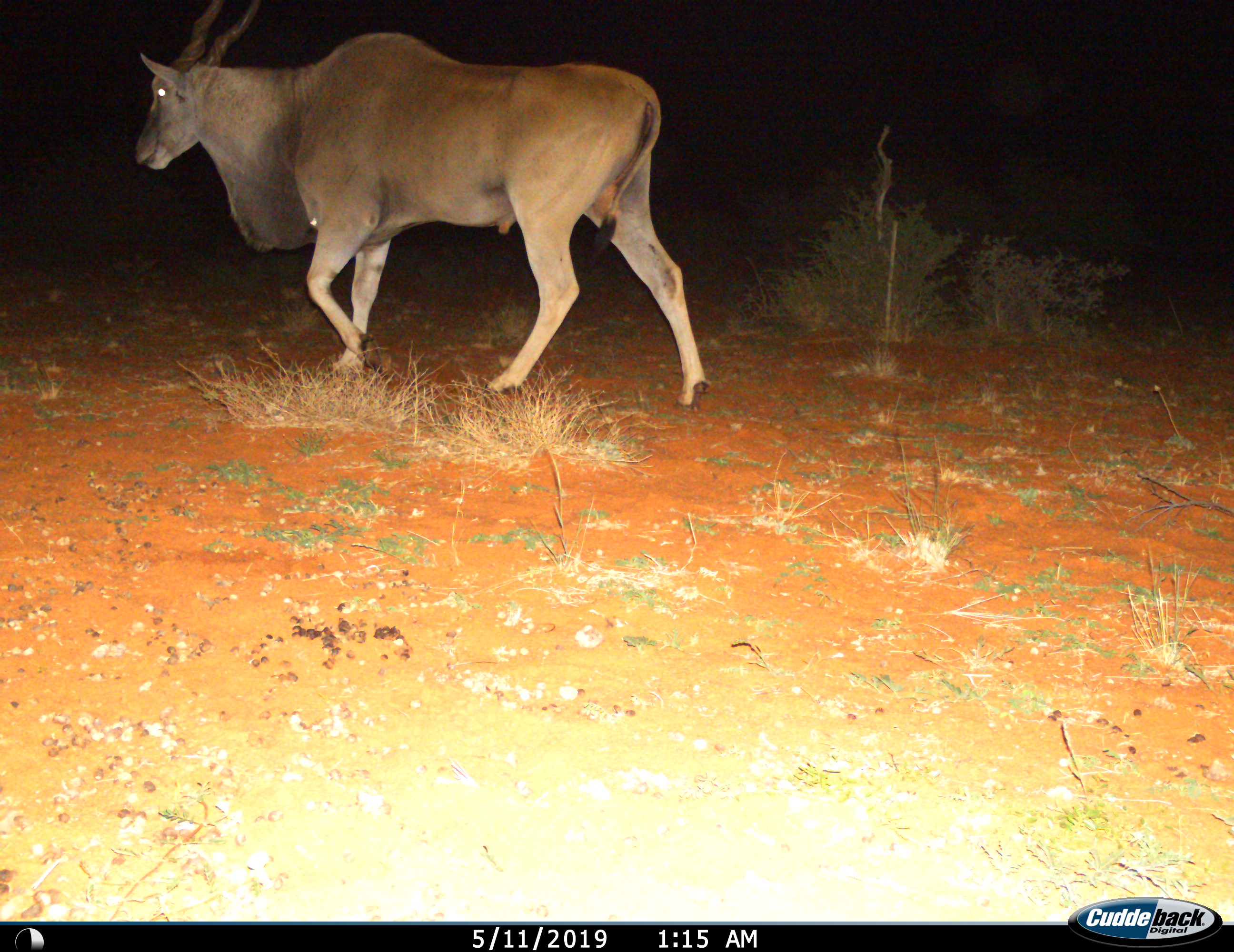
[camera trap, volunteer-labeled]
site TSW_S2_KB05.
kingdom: Animalia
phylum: Chordata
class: Mammalia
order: Artiodactyla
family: Bovidae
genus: Tragelaphus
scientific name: Tragelaphus oryx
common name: eland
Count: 1.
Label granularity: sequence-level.